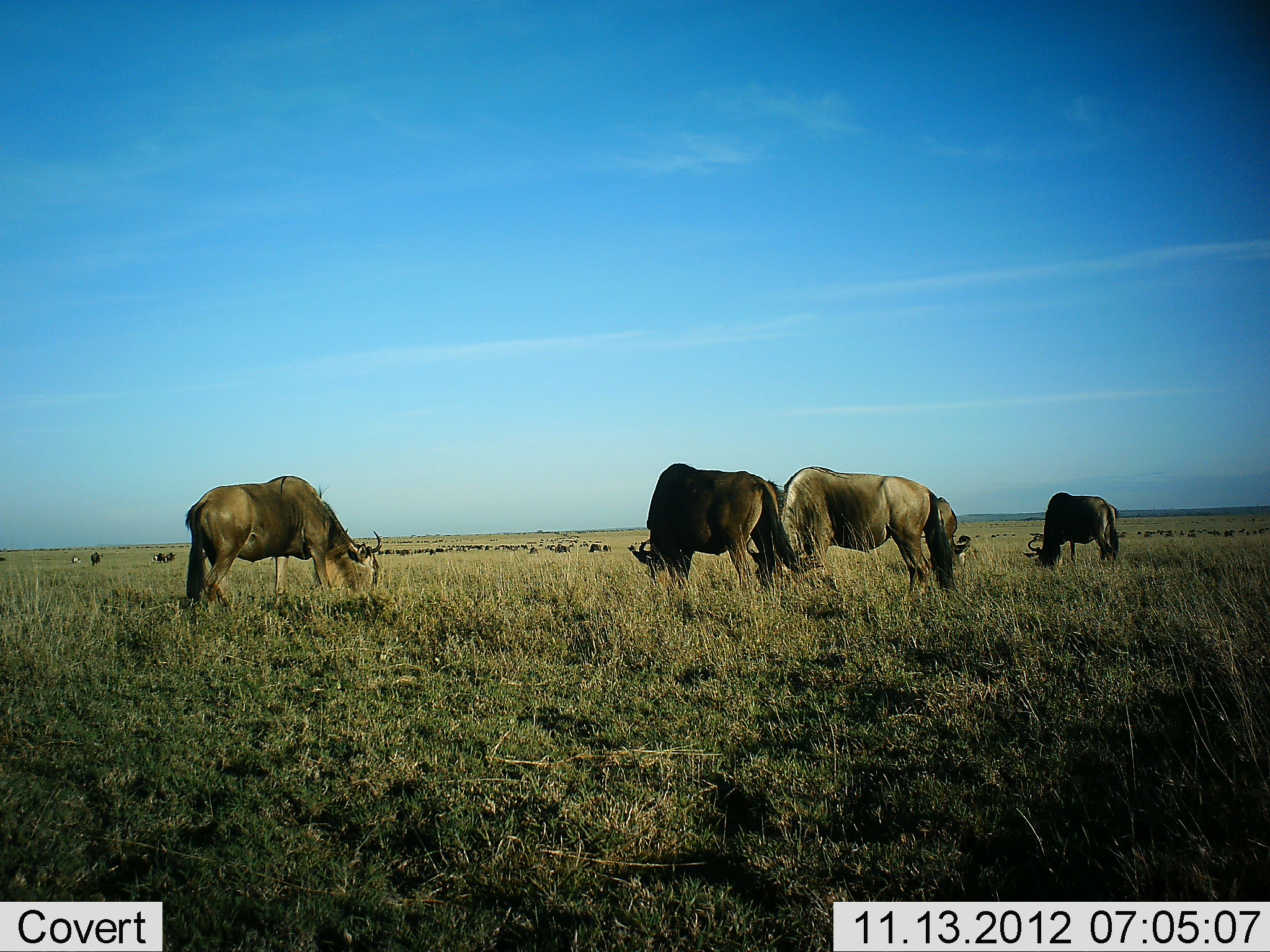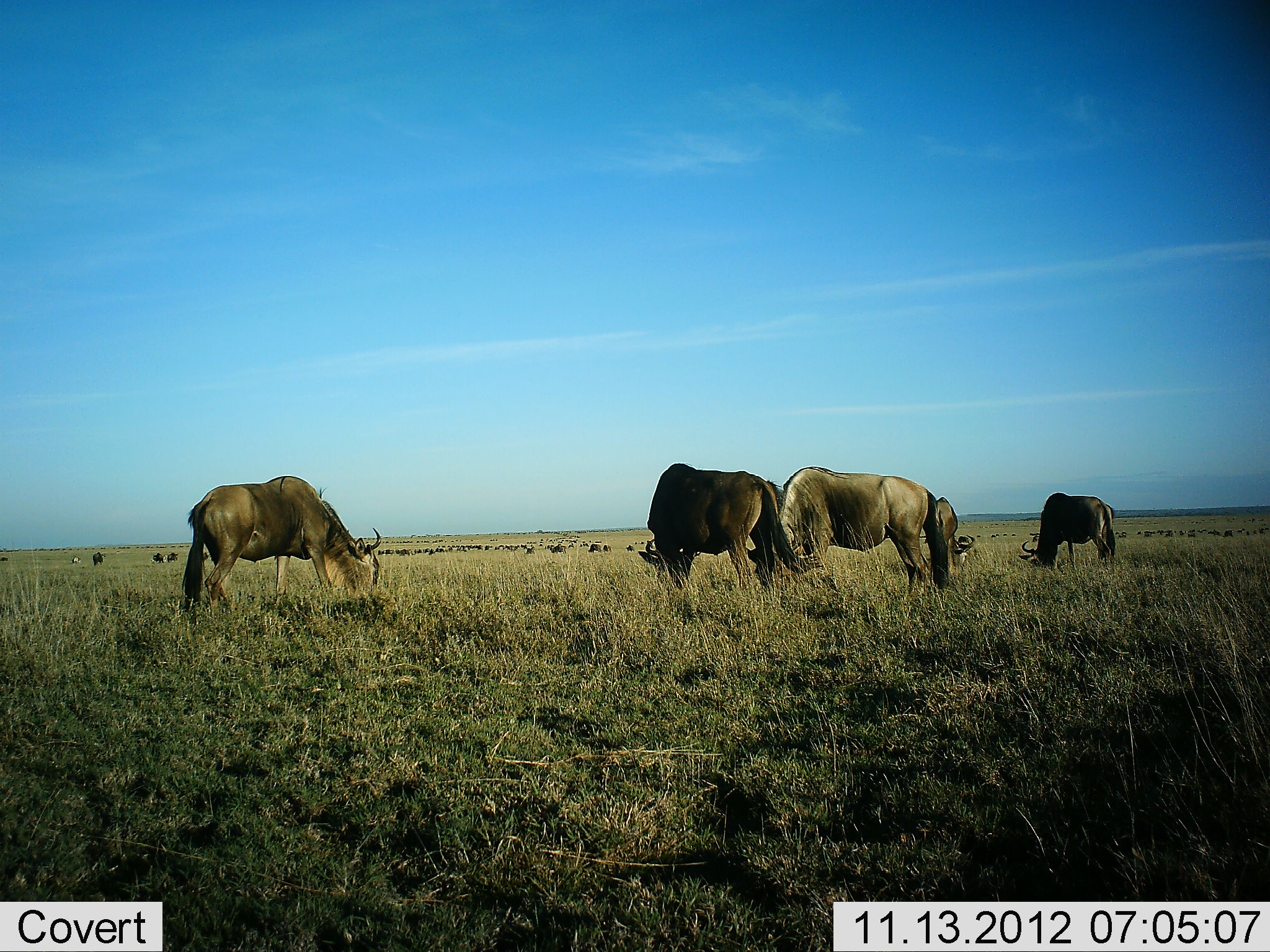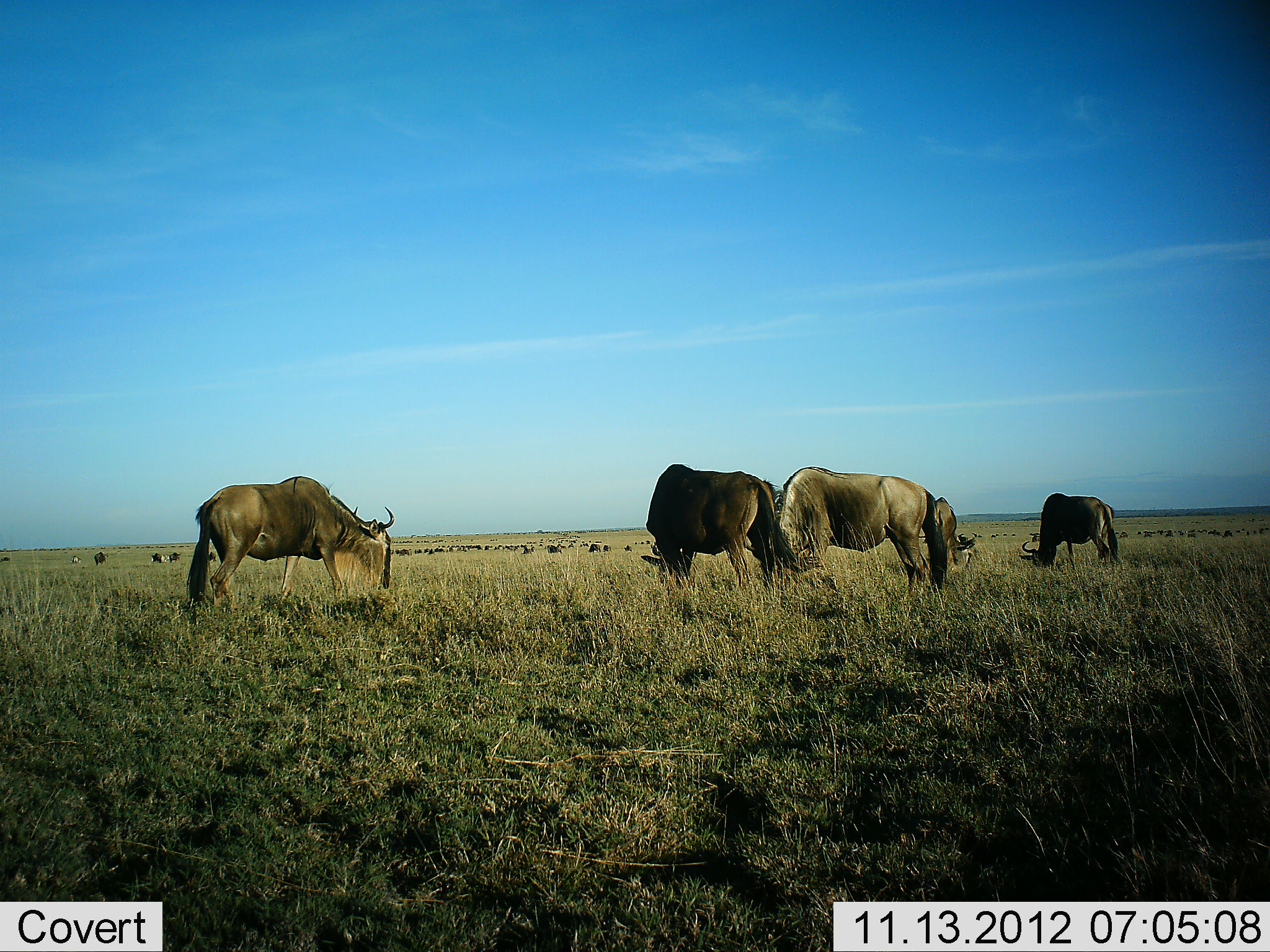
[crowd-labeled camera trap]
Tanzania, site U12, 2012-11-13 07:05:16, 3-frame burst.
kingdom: Animalia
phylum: Chordata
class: Mammalia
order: Artiodactyla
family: Bovidae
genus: Connochaetes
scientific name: Connochaetes taurinus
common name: blue wildebeest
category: wildebeest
Wildebeest (blue wildebeest) (Connochaetes taurinus), count 11-50. Behavior (volunteer vote fractions): standing 30%, resting 0%, moving 20%, interacting 0%. Young present (vote fraction): 10%. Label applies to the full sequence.